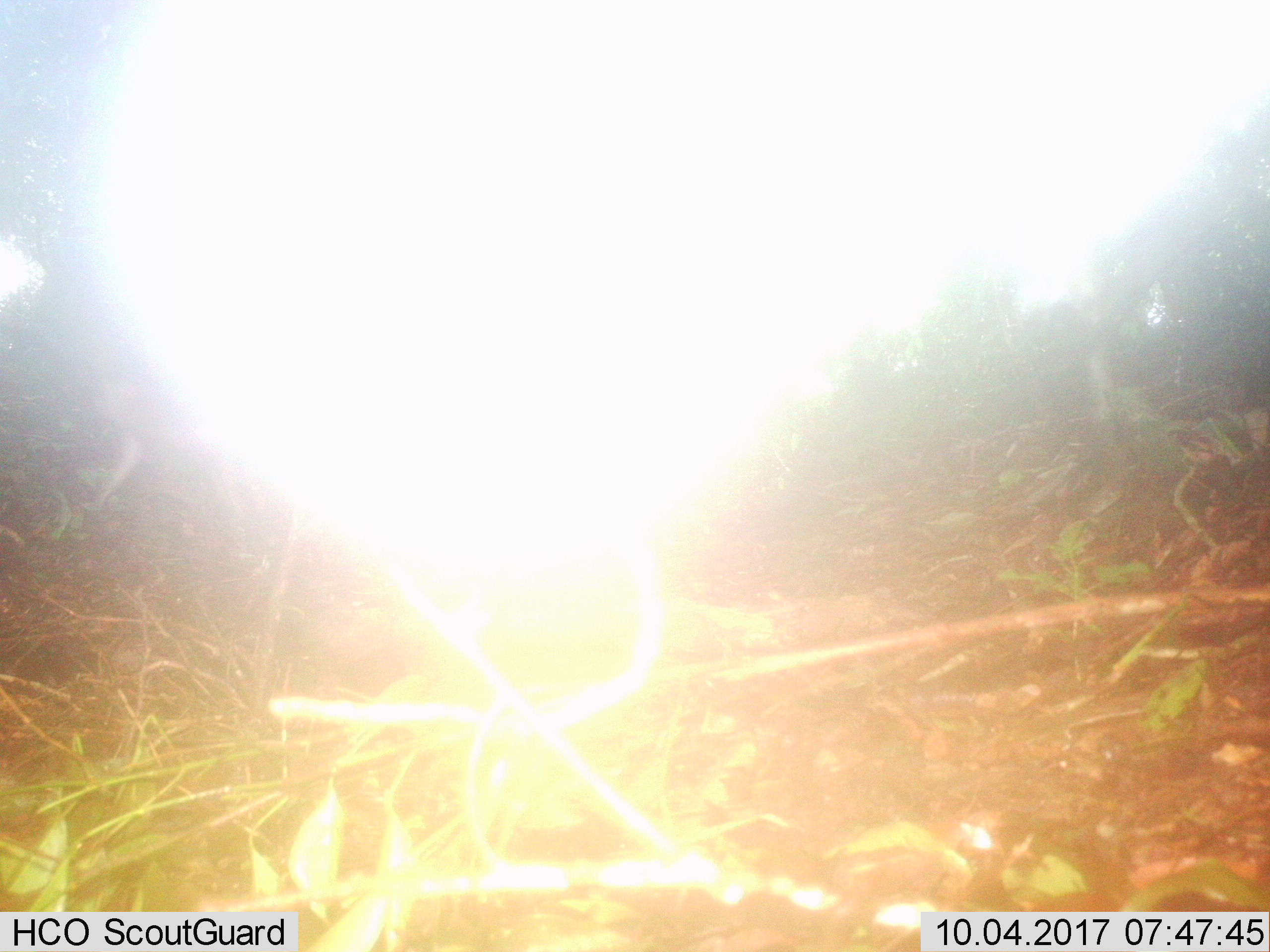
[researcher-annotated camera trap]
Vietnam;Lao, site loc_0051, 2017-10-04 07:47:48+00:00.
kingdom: Animalia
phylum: Chordata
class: Mammalia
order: Primates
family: Cercopithecidae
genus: Macaca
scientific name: Macaca nemestrina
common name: pig-tailed macaque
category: pig tailed macaque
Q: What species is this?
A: Pig tailed macaque (pig-tailed macaque) (Macaca nemestrina).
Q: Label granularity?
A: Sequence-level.